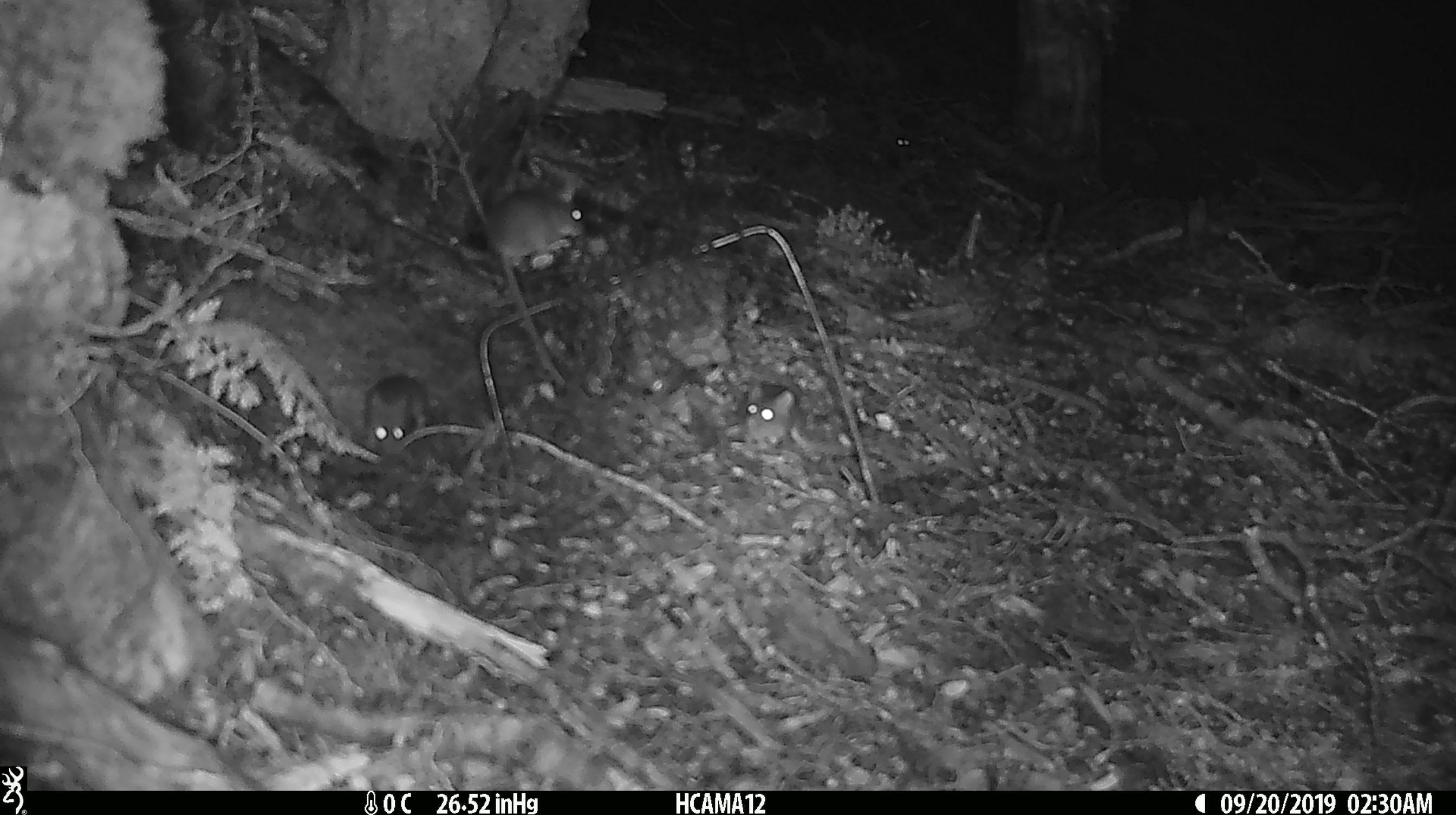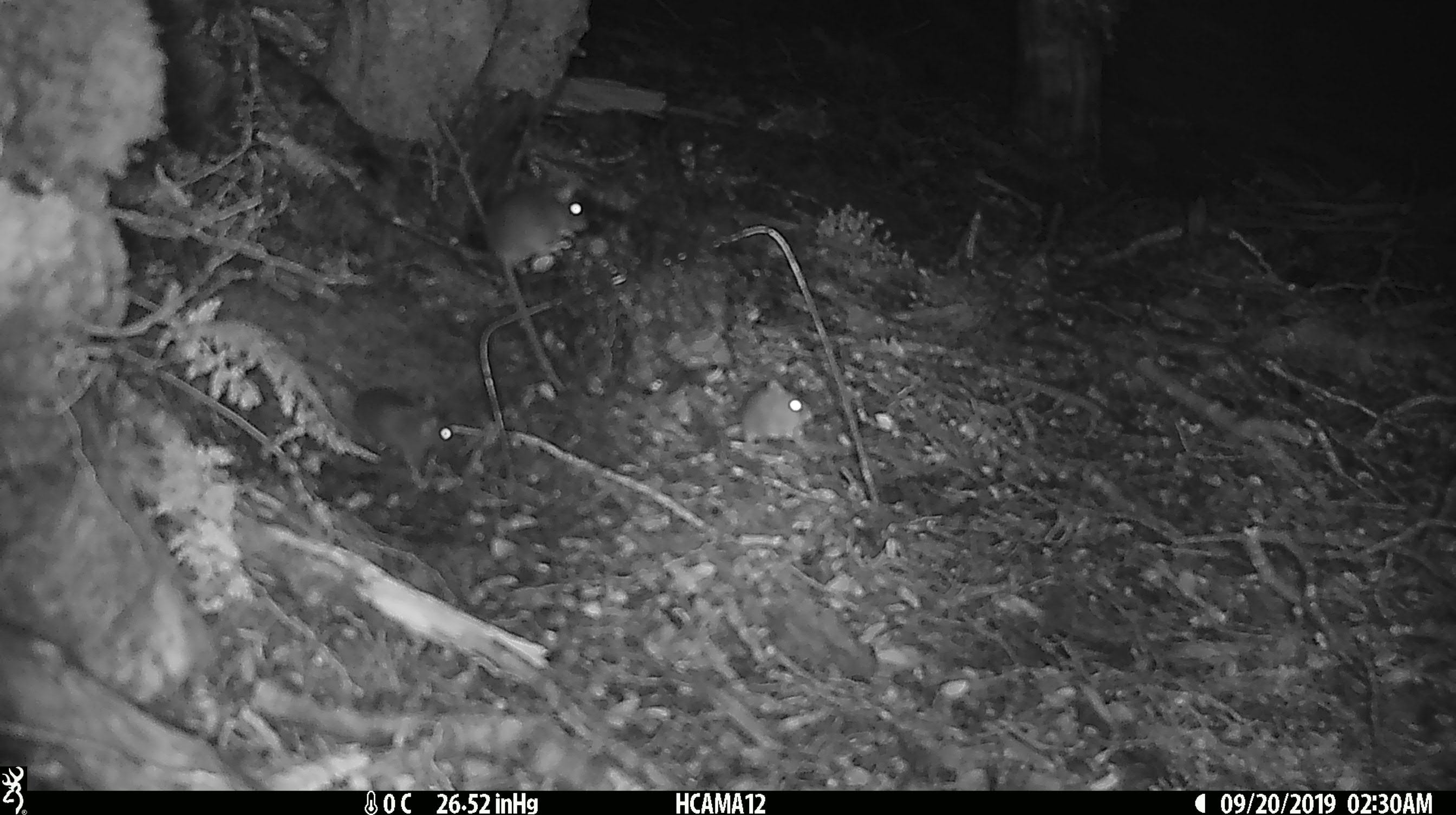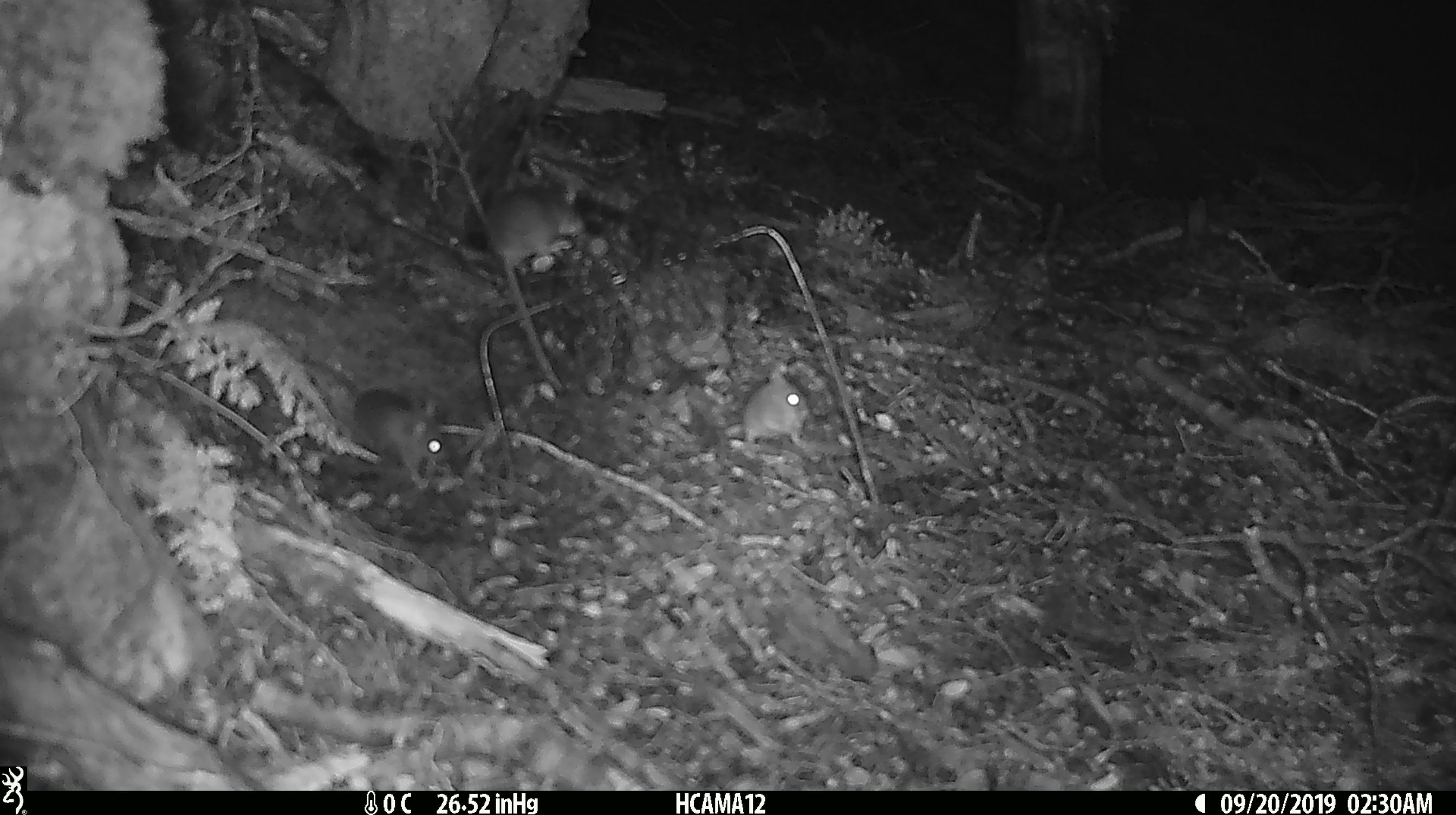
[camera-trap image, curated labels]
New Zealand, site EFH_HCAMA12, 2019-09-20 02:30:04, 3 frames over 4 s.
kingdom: Animalia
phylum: Chordata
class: Mammalia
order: Rodentia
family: Muridae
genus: Mus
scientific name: Mus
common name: mouse